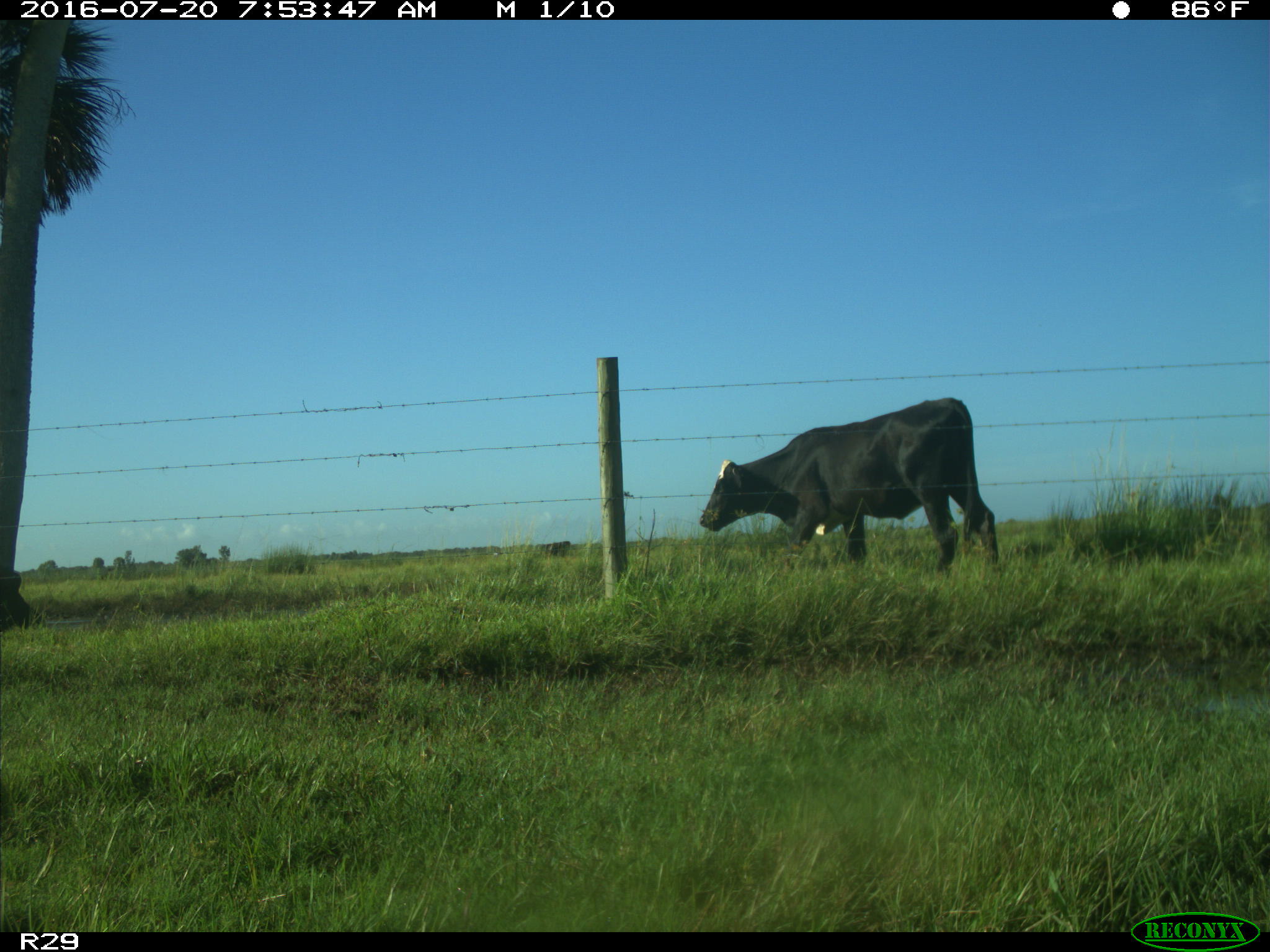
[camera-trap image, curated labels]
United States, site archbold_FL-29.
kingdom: Animalia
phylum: Chordata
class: Mammalia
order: Artiodactyla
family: Bovidae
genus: Bos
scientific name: Bos taurus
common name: domestic cow